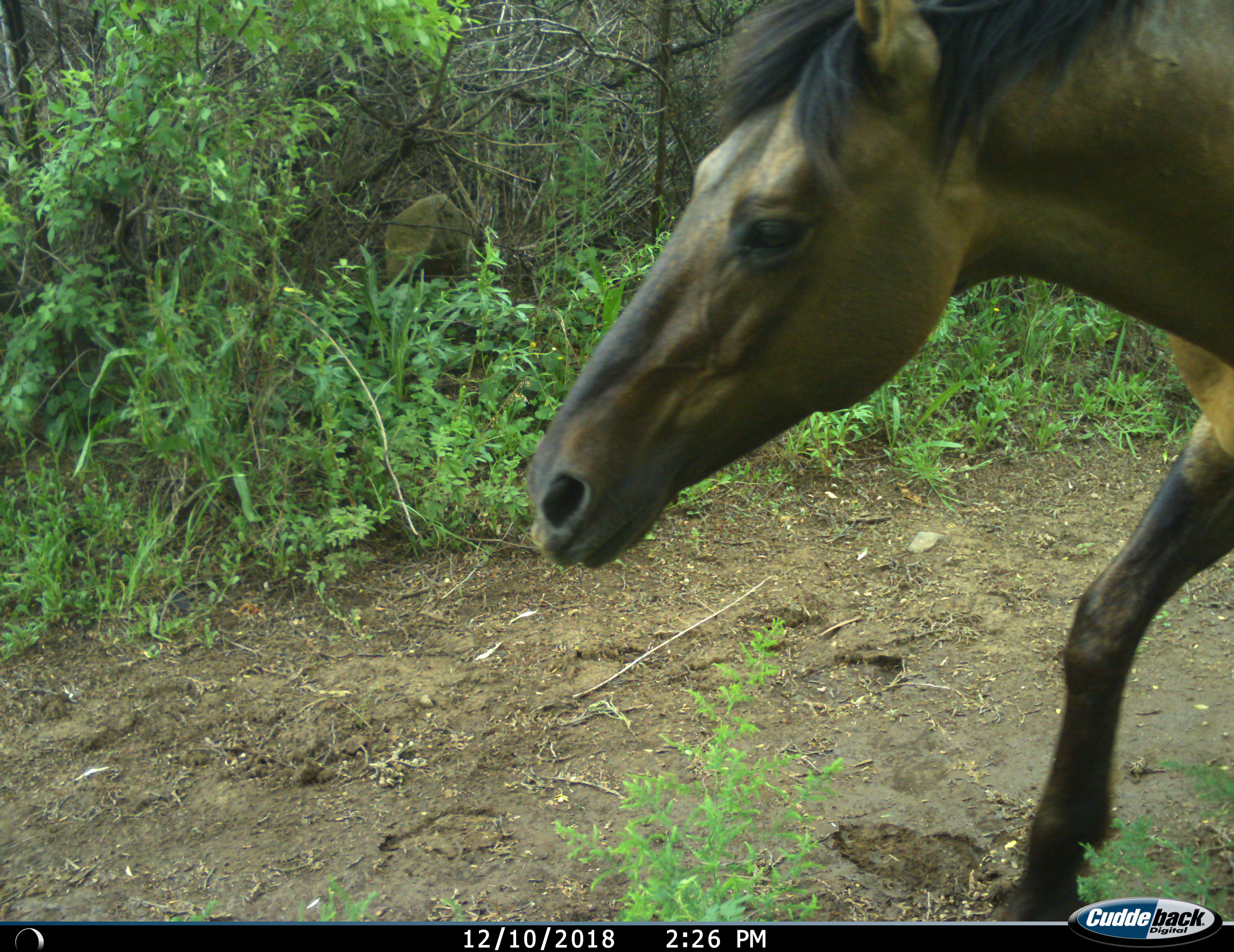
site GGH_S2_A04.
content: unidentified animal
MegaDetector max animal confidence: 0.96